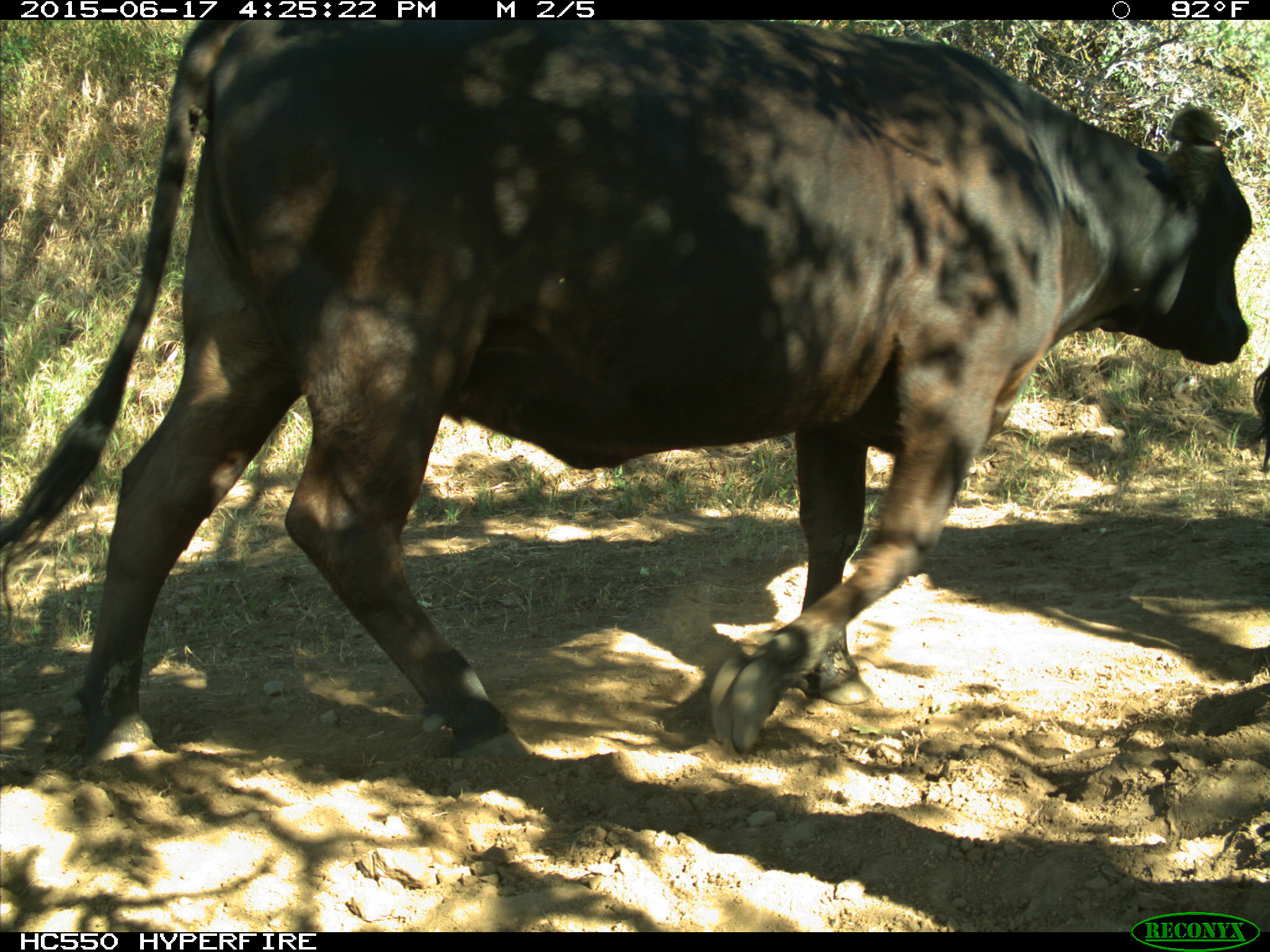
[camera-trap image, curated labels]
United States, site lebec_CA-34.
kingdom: Animalia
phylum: Chordata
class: Mammalia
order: Artiodactyla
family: Bovidae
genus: Bos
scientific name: Bos taurus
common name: domestic cow